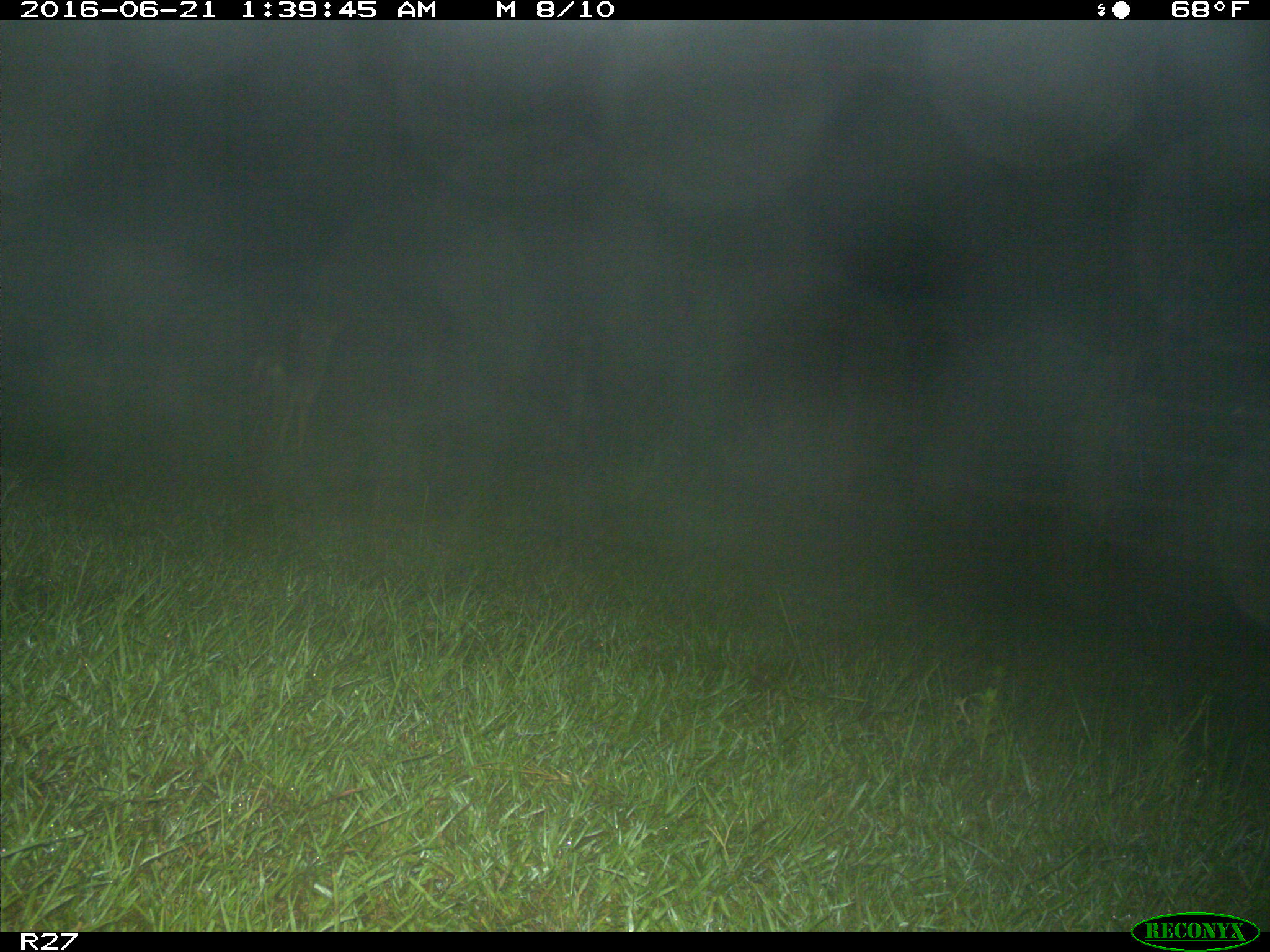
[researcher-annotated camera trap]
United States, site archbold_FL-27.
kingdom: Animalia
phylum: Chordata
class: Mammalia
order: Carnivora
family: Canidae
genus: Canis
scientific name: Canis latrans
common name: coyote